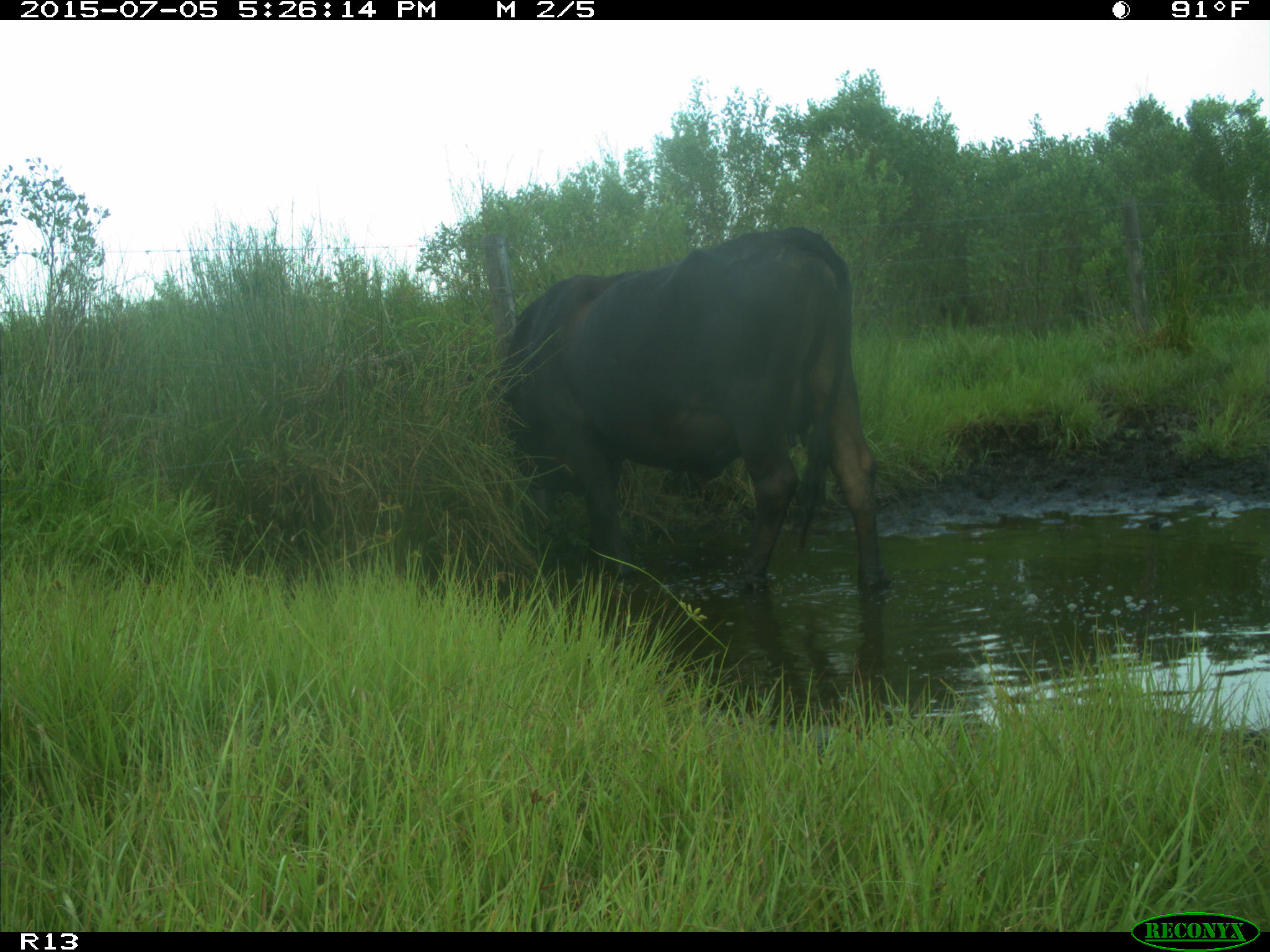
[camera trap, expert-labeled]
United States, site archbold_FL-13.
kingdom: Animalia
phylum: Chordata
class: Mammalia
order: Artiodactyla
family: Bovidae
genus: Bos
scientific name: Bos taurus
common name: domestic cow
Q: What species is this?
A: Bos taurus (domestic cow).